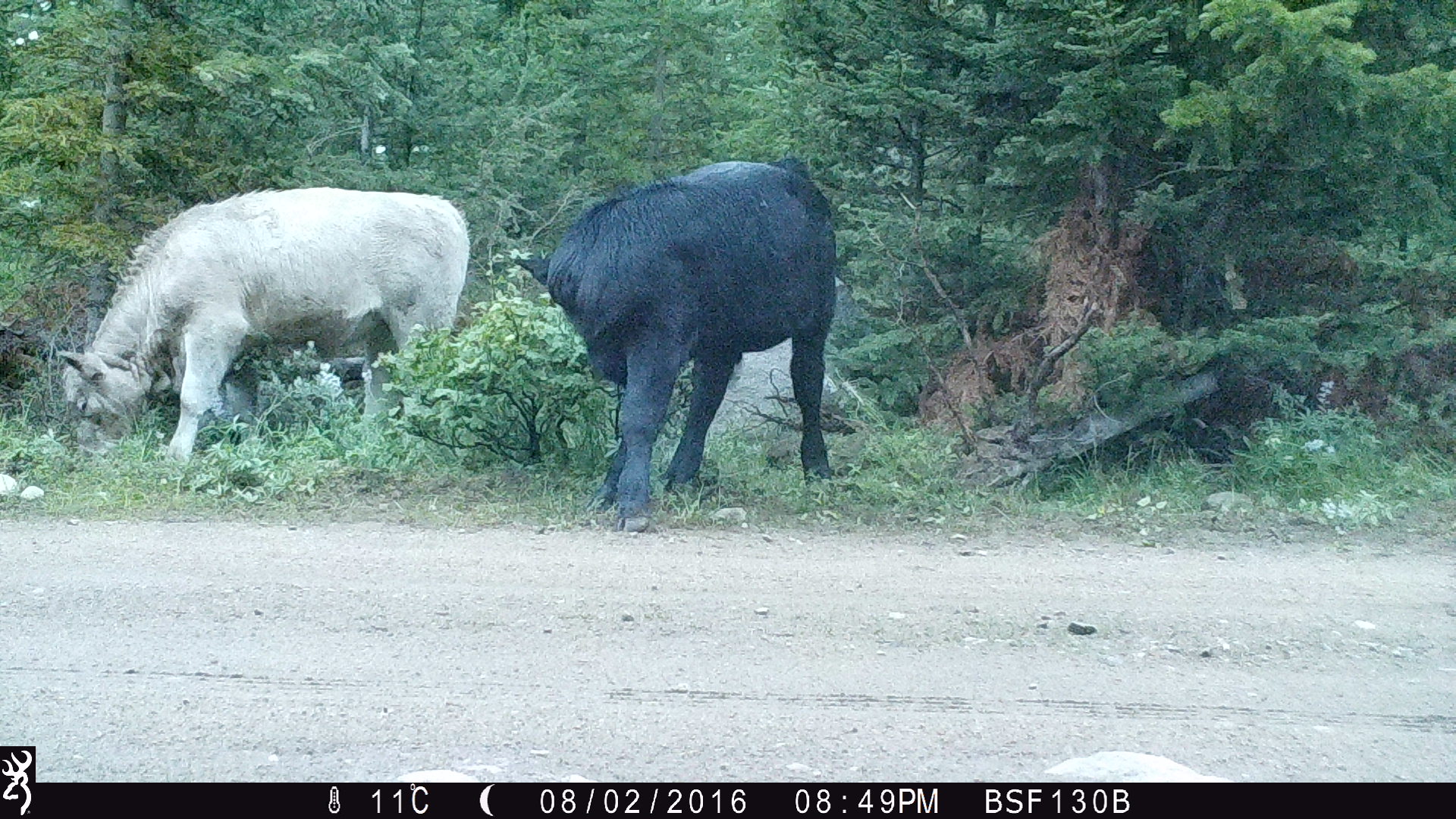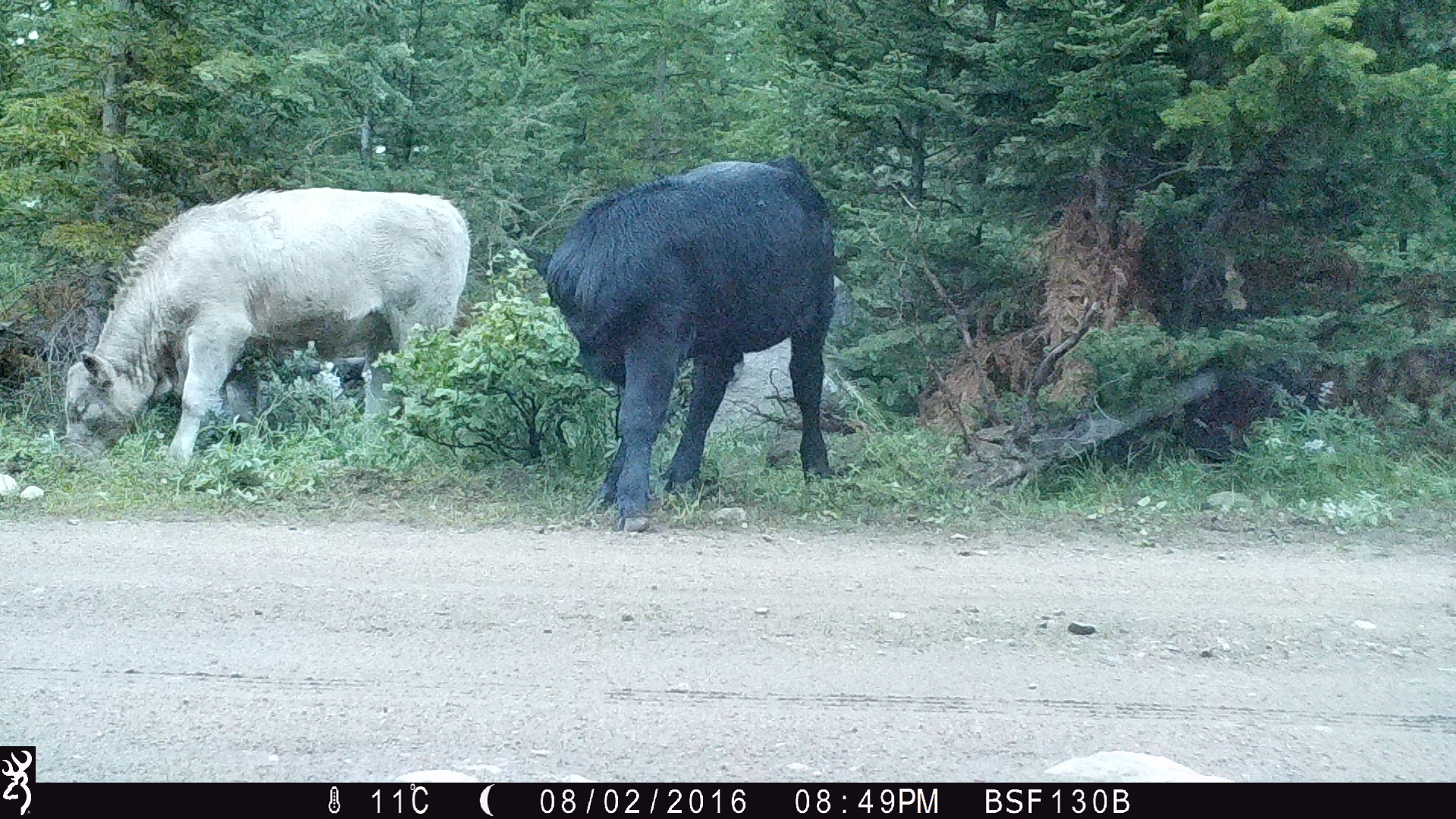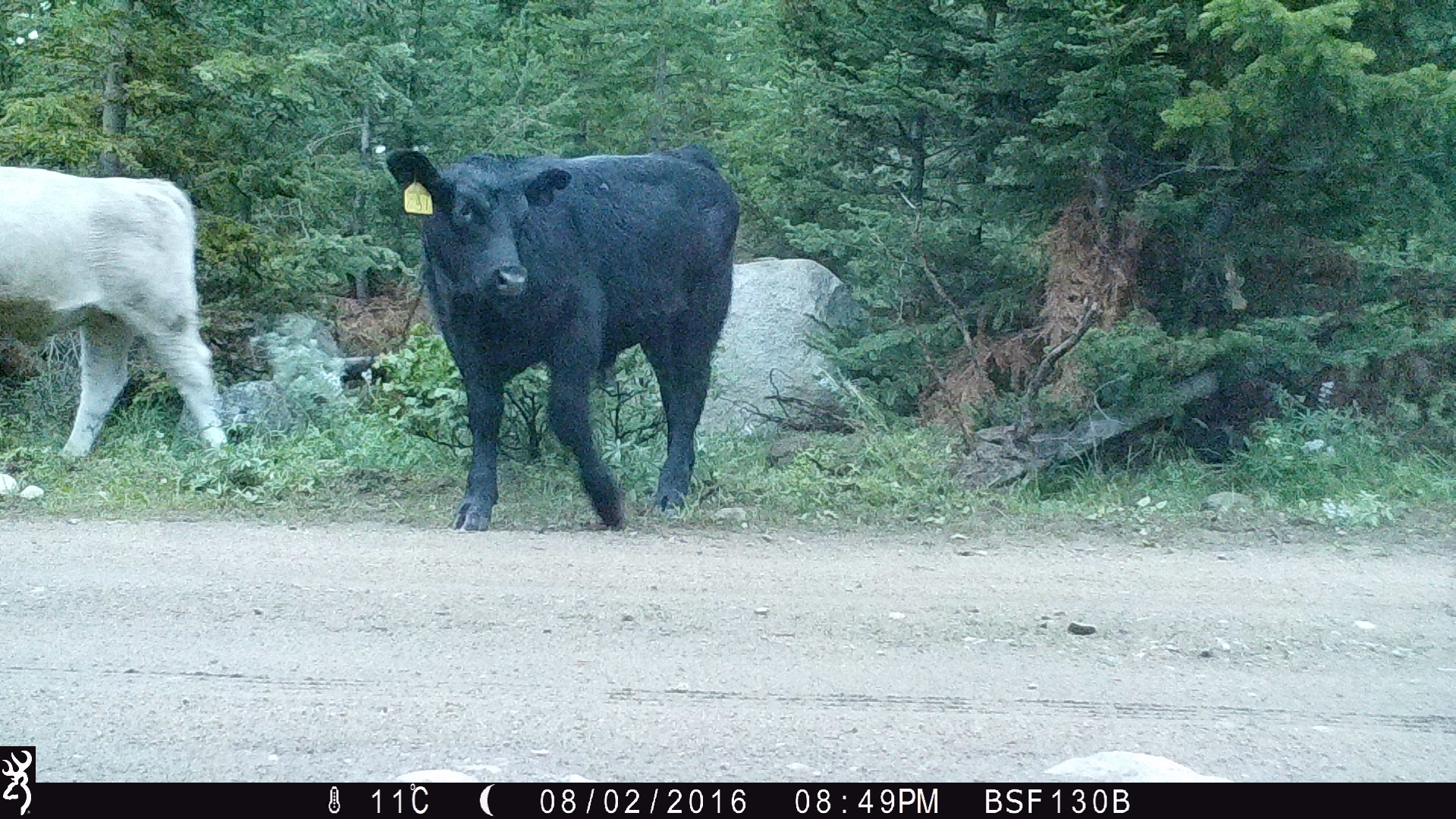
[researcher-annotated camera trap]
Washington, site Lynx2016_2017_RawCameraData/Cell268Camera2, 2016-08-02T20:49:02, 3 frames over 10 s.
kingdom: Animalia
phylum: Chordata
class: Mammalia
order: Artiodactyla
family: Bovidae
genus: Bos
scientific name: Bos taurus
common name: domestic cattle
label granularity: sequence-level